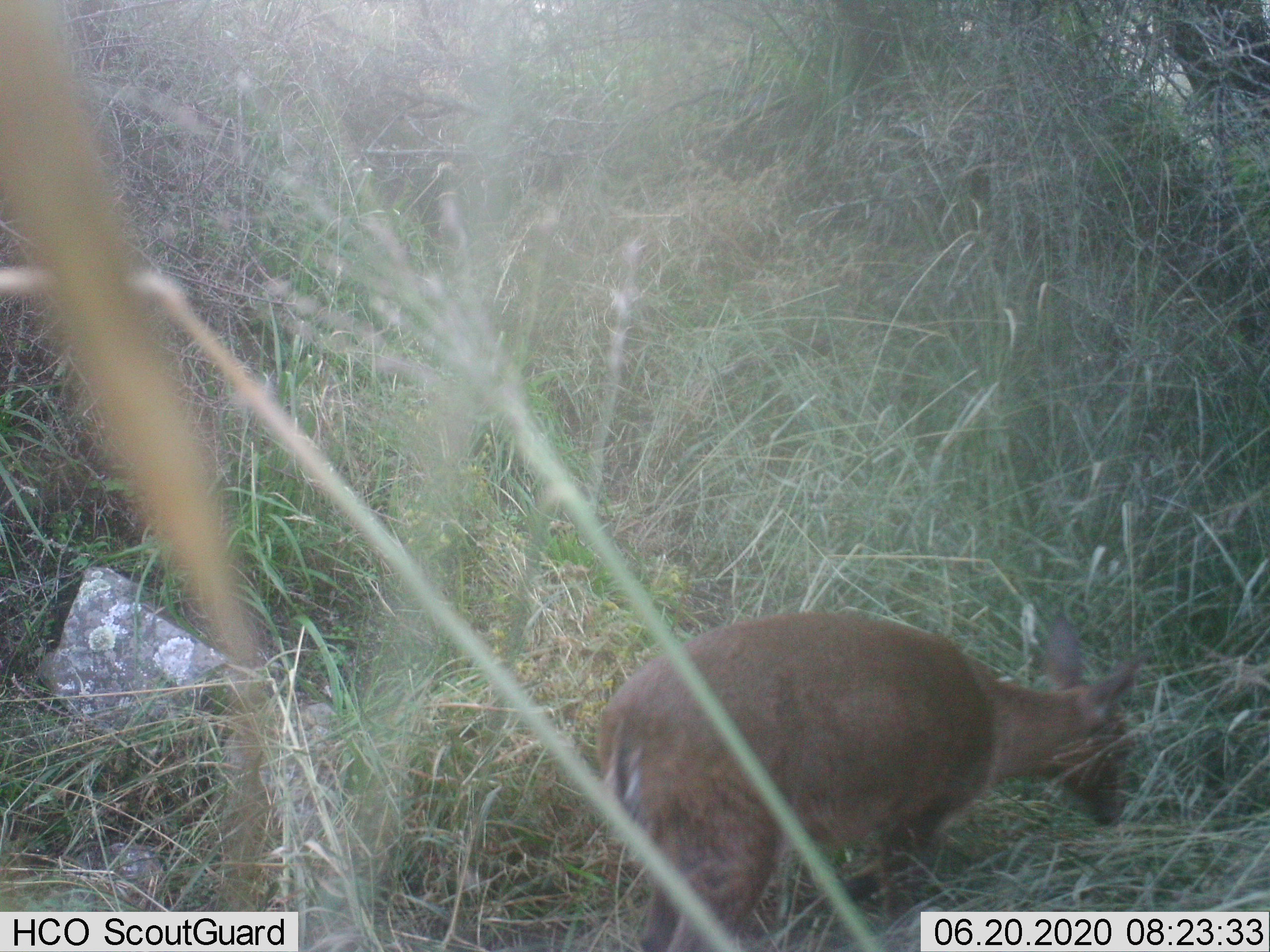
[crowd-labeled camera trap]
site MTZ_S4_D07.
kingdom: Animalia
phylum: Chordata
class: Mammalia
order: Artiodactyla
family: Bovidae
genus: Sylvicapra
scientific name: Sylvicapra grimmia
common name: common duiker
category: duikercommongrey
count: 1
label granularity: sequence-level